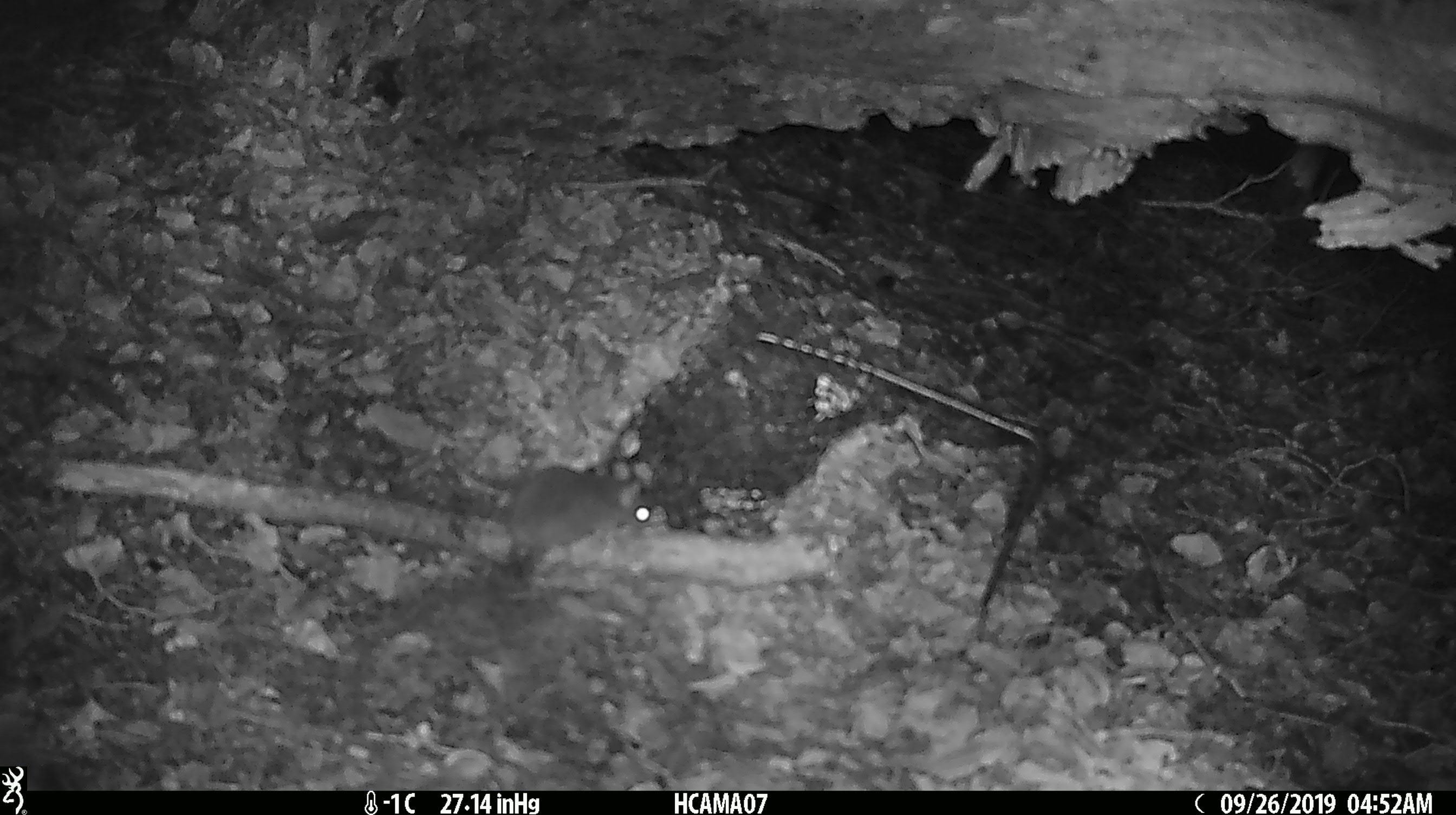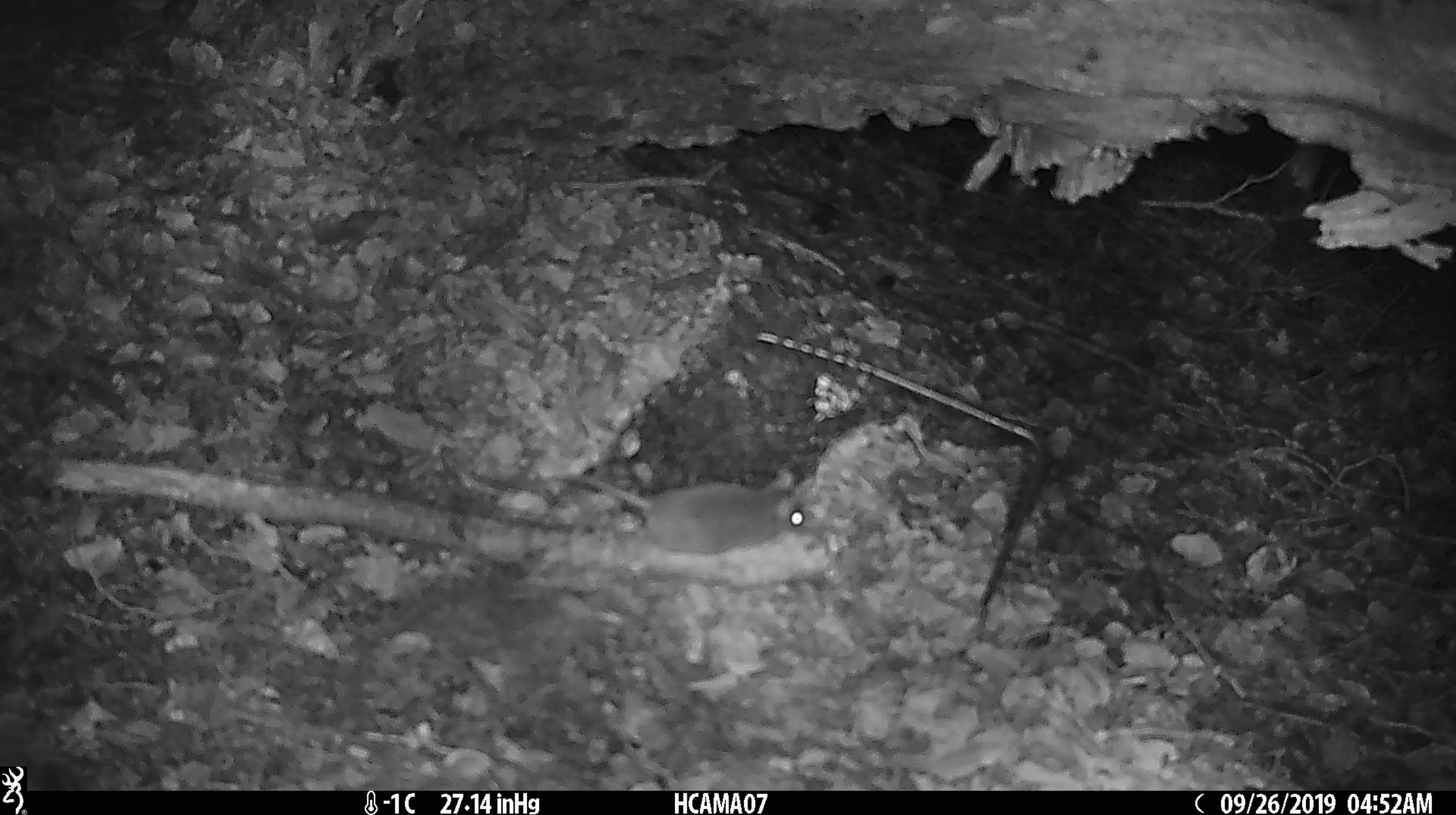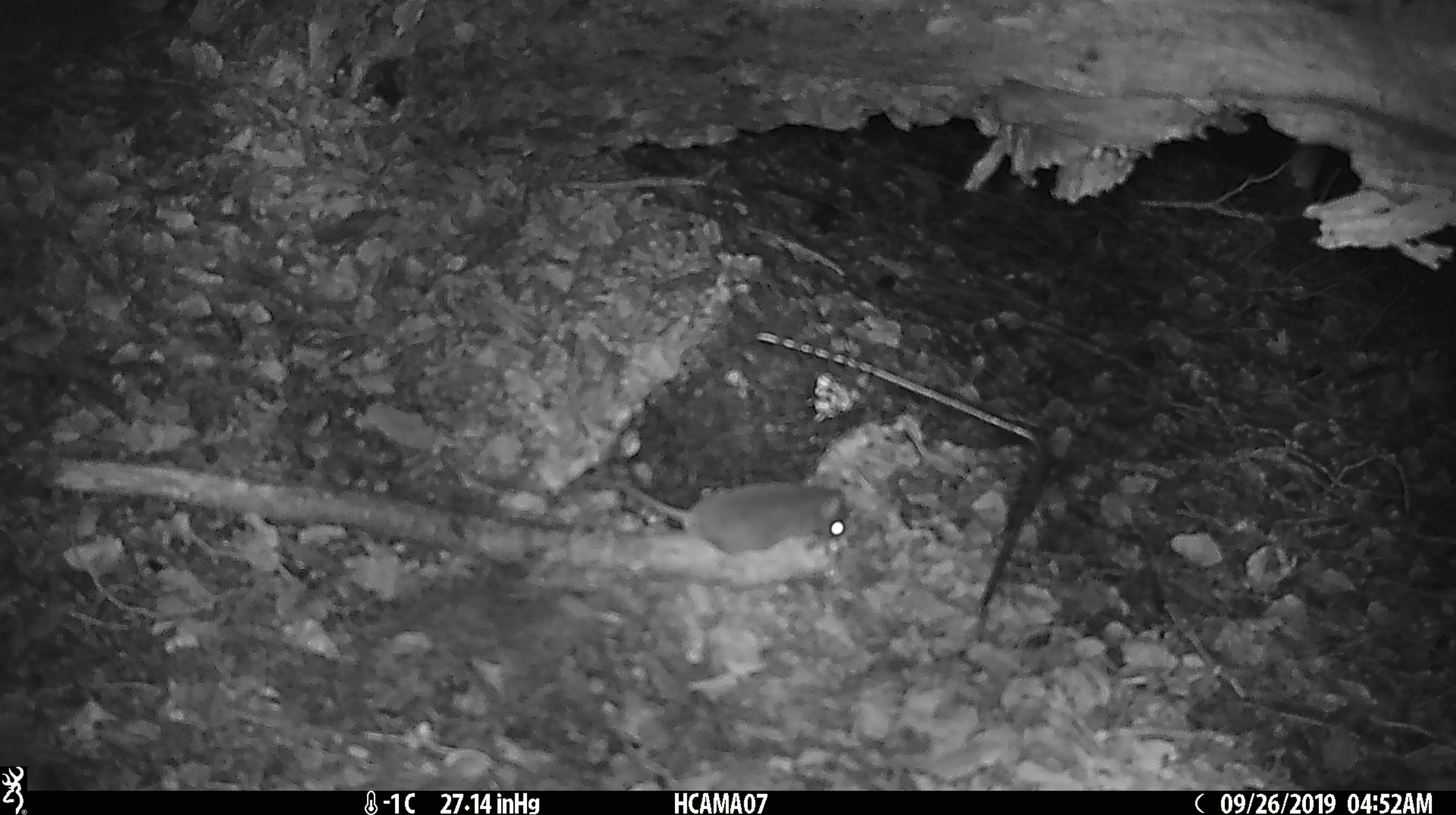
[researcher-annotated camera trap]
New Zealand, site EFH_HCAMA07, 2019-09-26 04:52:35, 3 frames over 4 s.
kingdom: Animalia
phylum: Chordata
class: Mammalia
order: Rodentia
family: Muridae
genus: Mus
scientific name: Mus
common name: mouse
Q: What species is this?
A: Mouse (Mus).